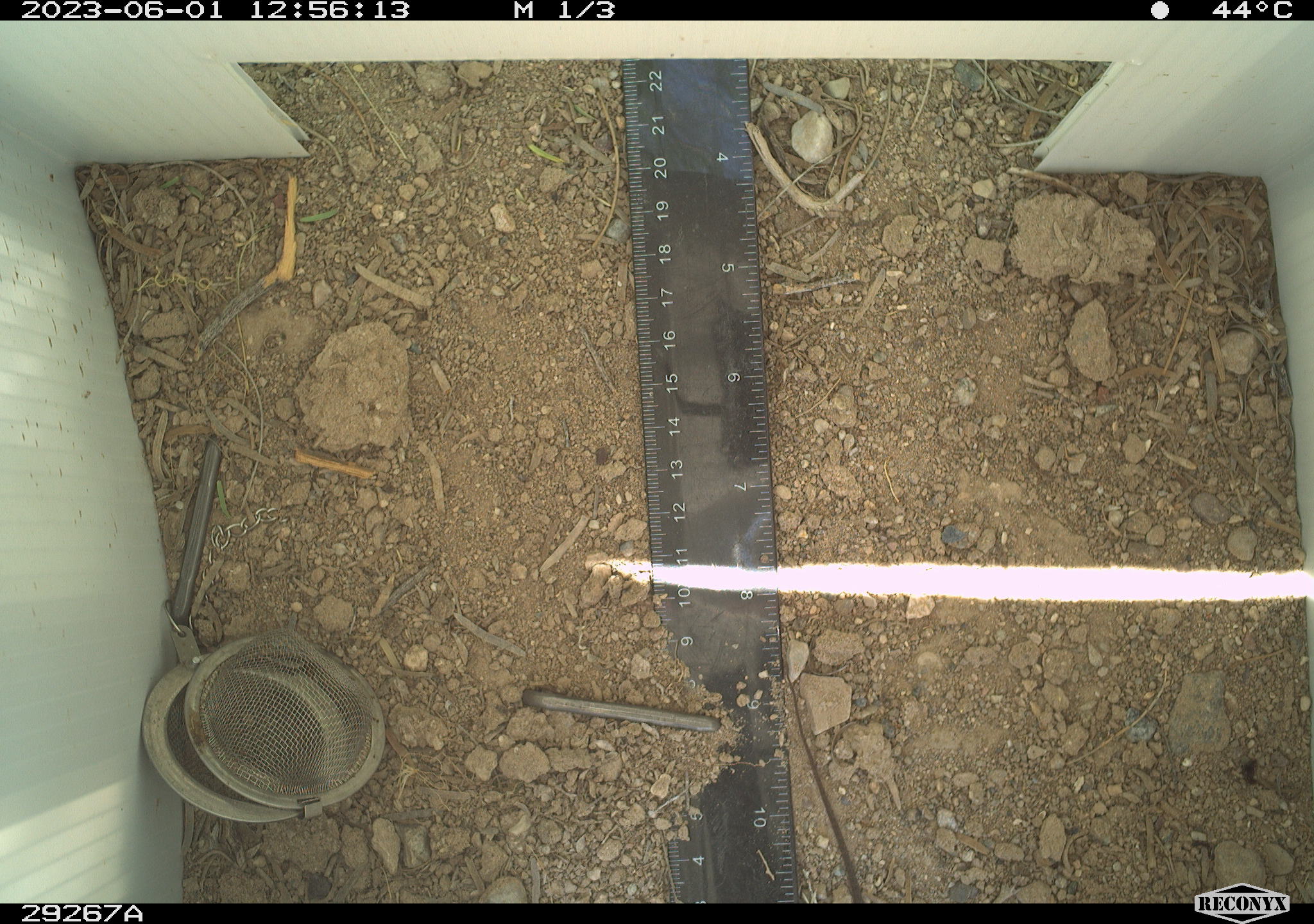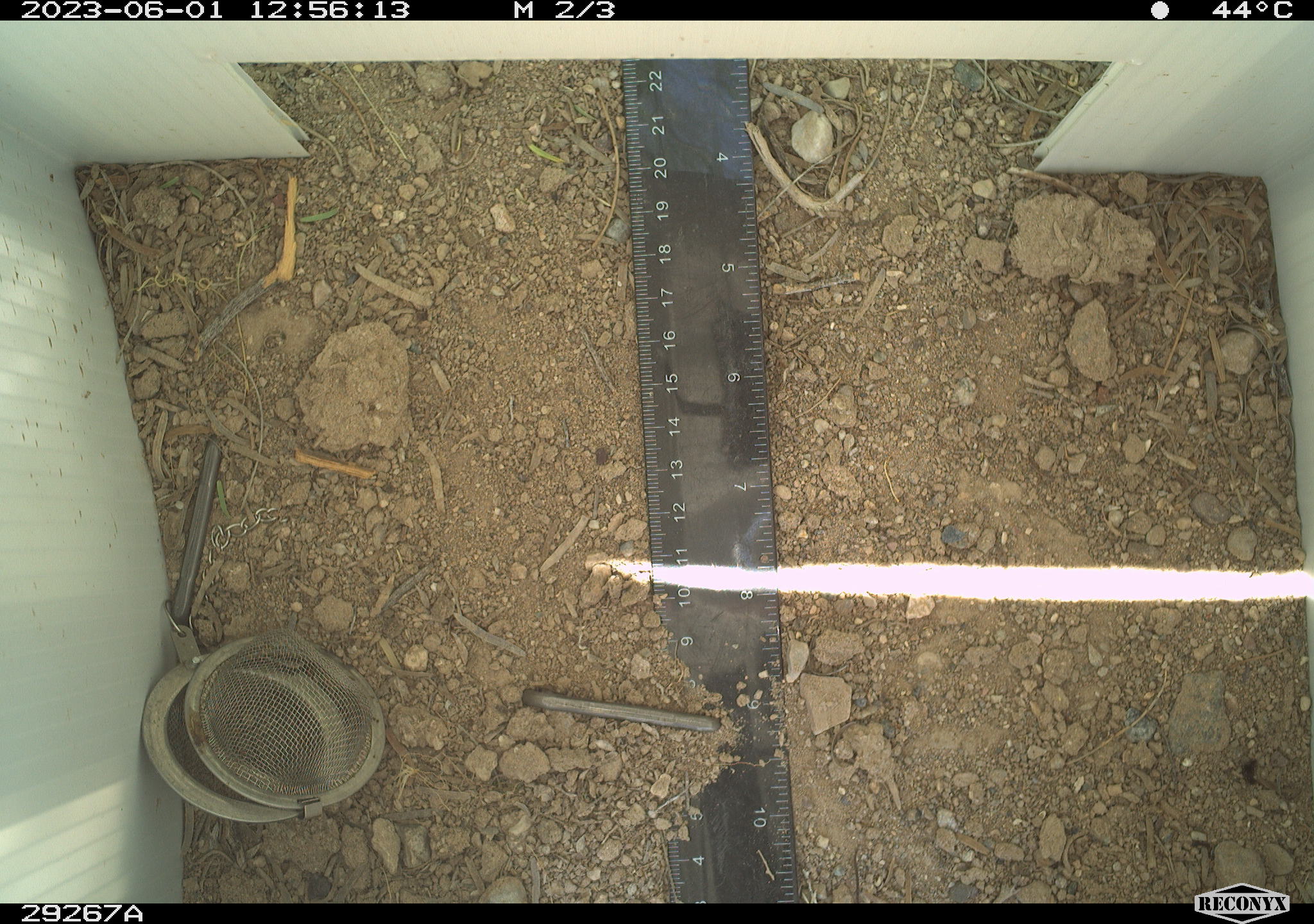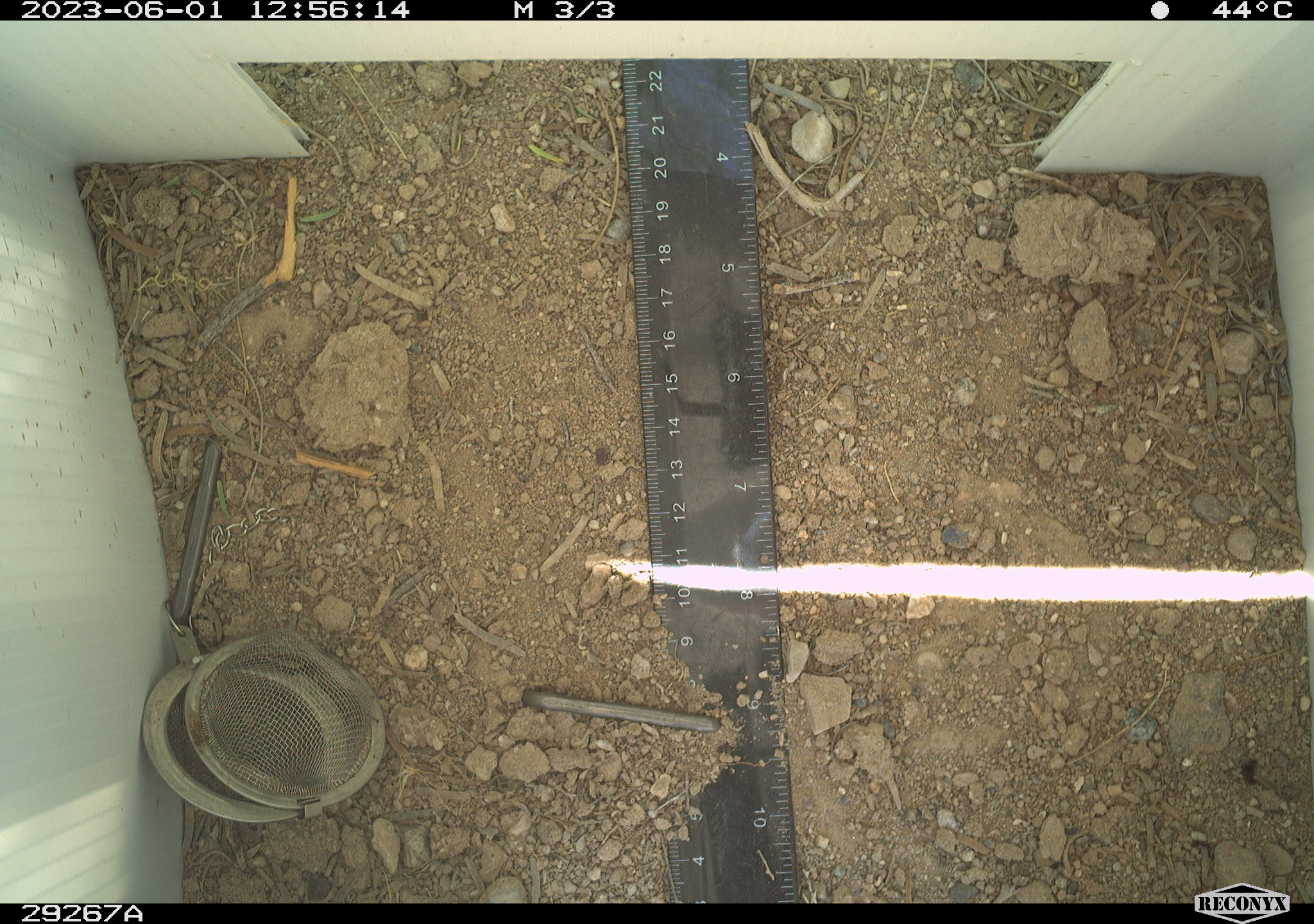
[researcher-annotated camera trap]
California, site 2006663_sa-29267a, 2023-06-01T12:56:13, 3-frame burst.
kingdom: Animalia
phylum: Chordata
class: Reptilia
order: Squamata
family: Teiidae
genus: Aspidoscelis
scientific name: Aspidoscelis tigris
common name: western whiptail